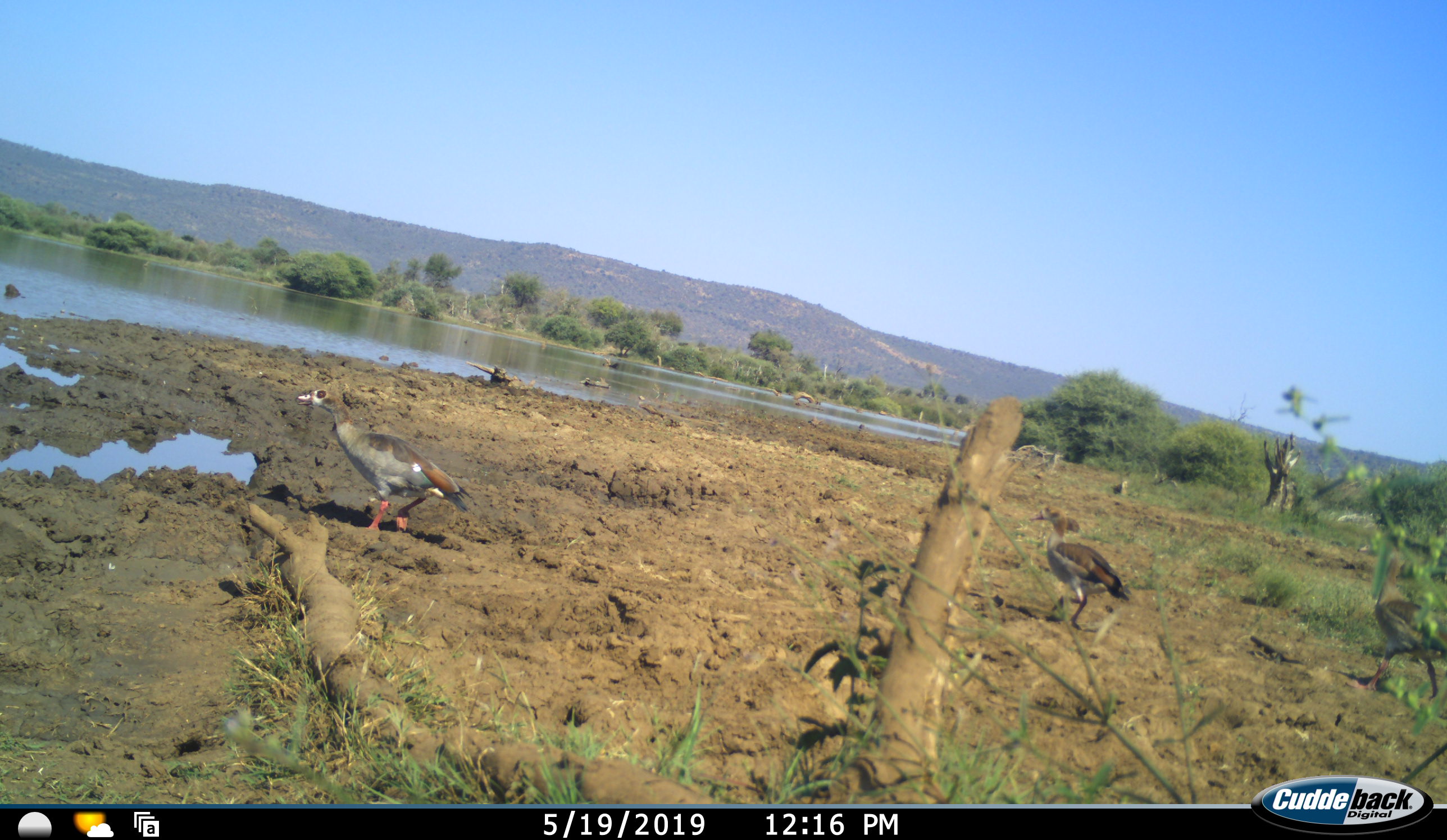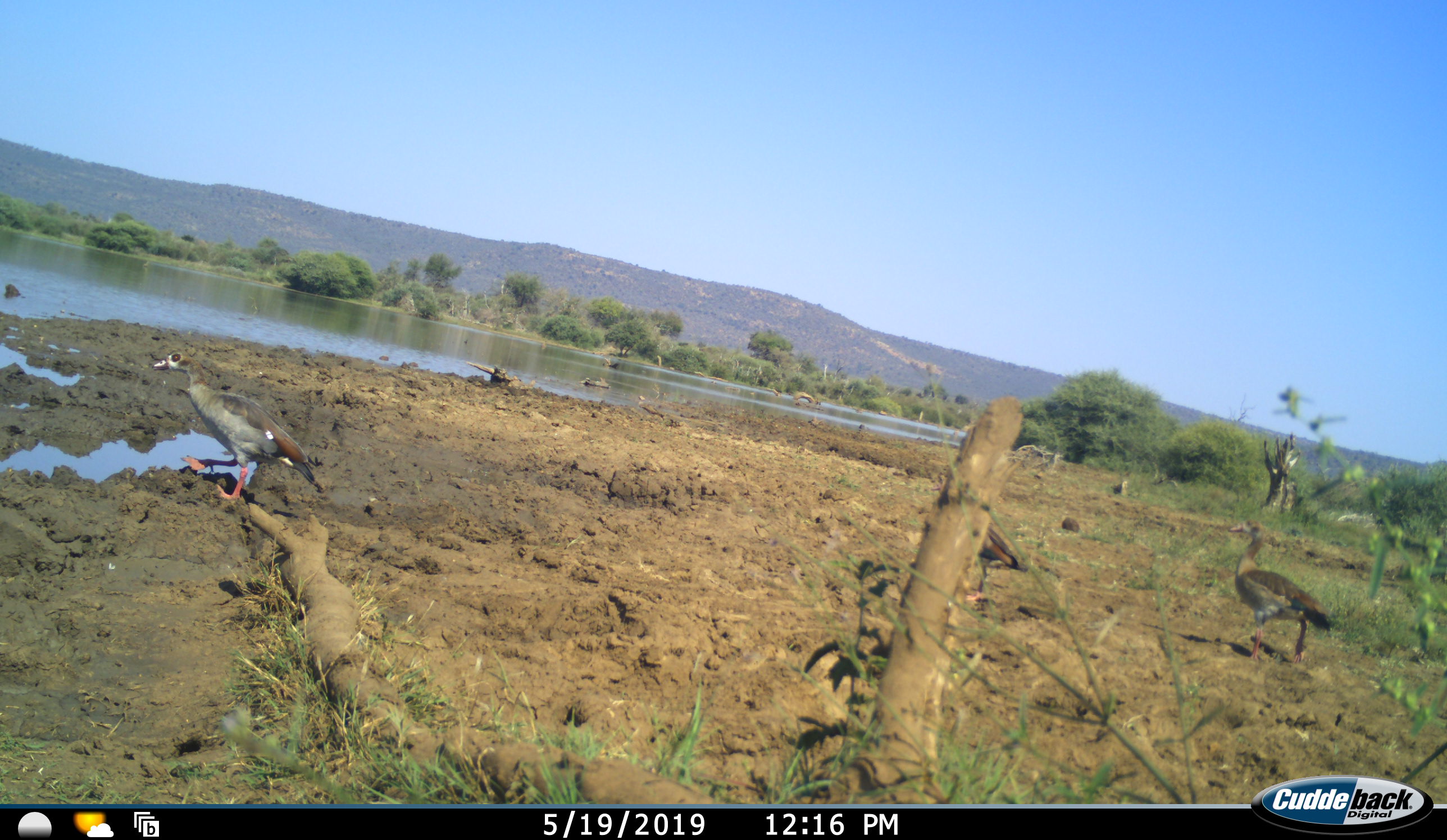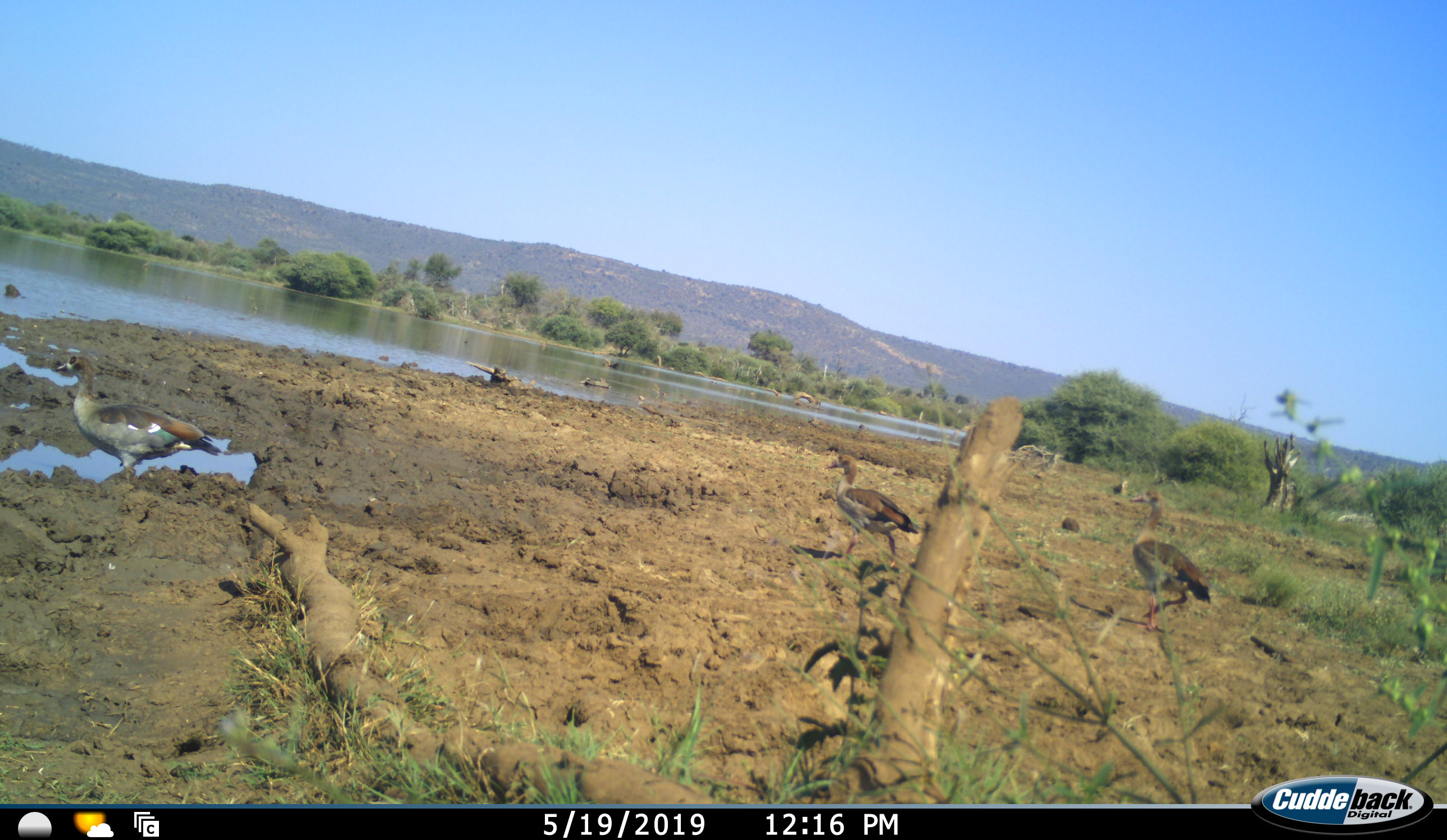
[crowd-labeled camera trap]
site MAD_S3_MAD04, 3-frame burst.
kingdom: Animalia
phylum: Chordata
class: Aves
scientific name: Aves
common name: bird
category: birdother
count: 3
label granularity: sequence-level